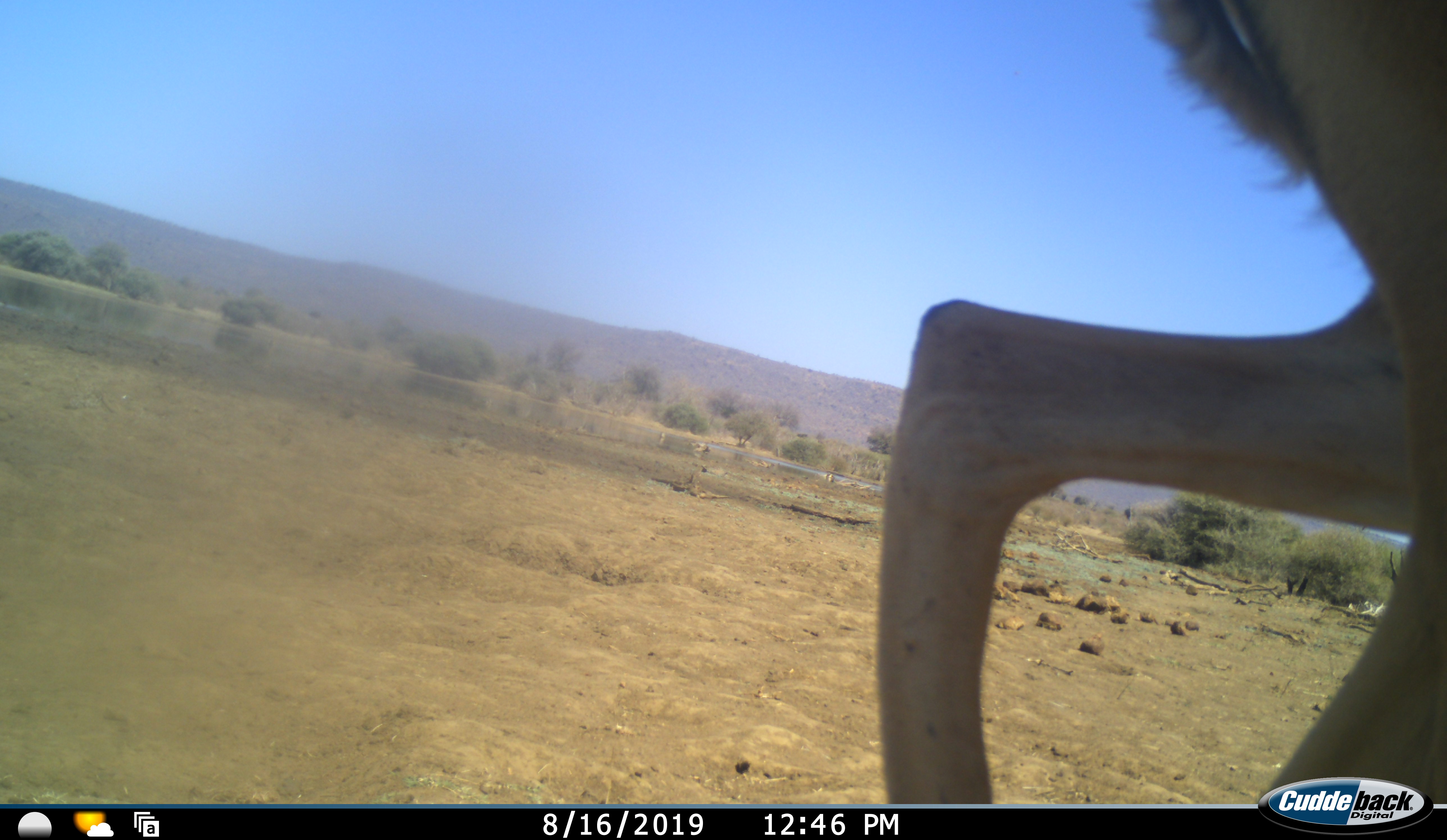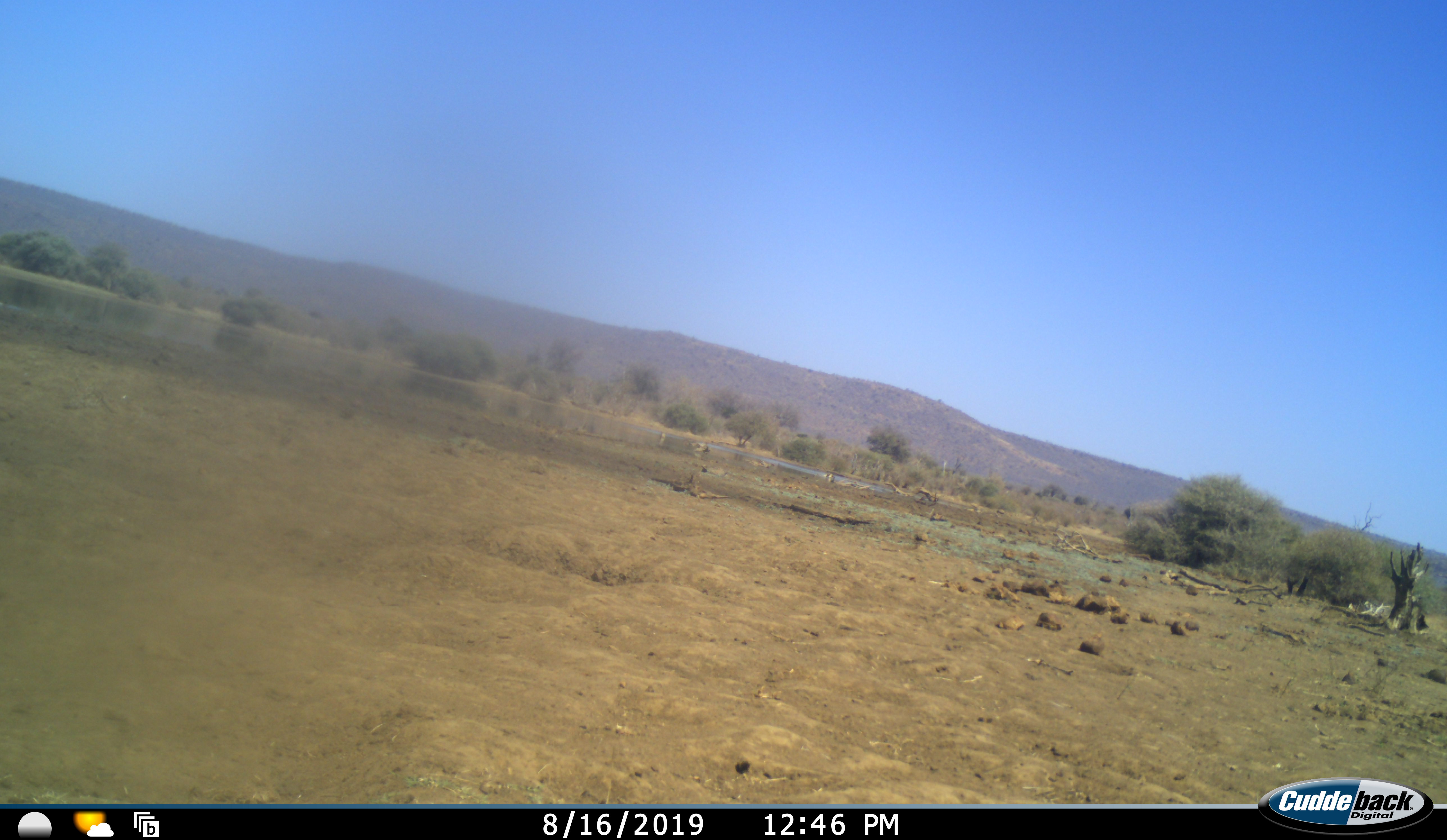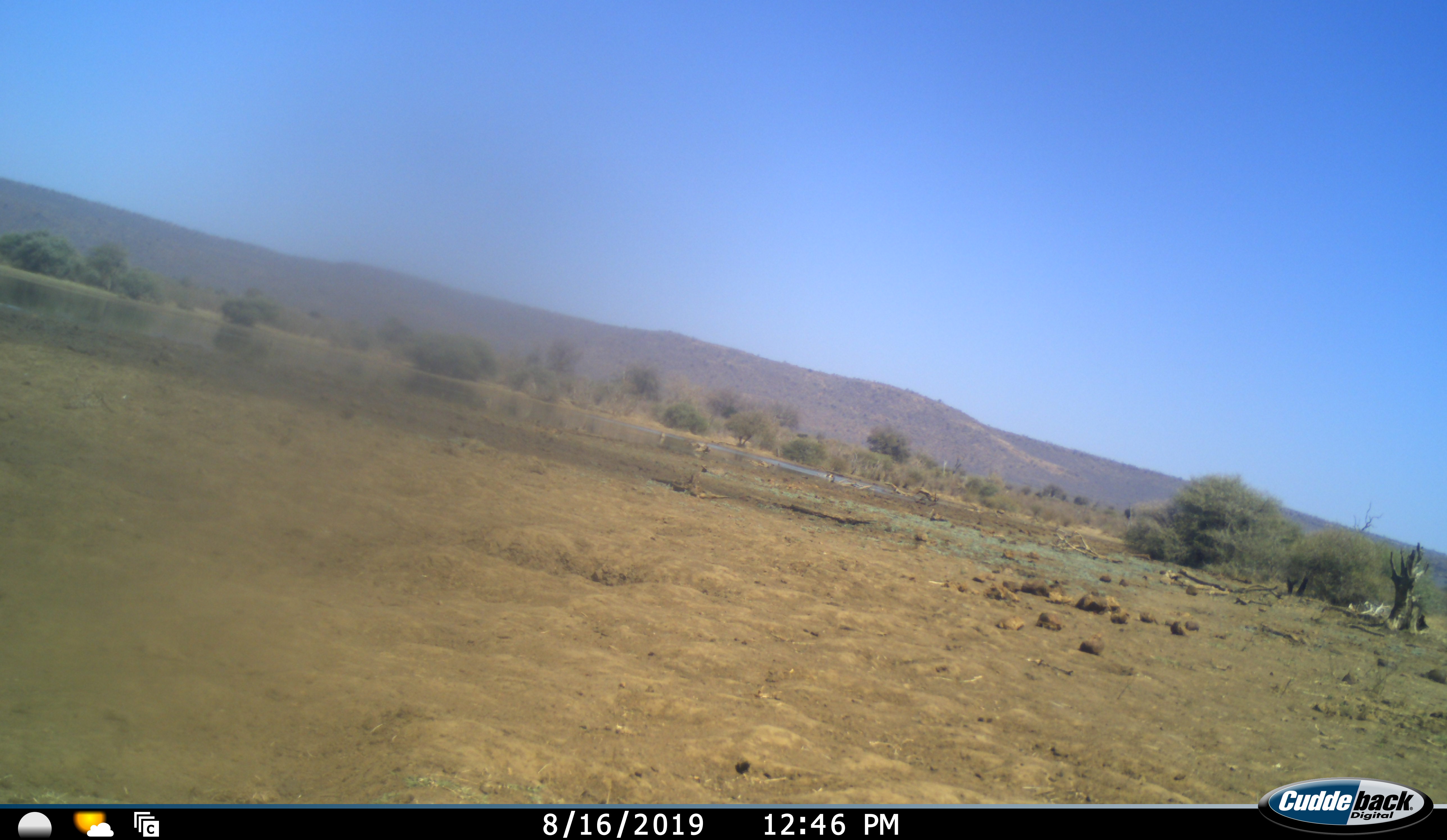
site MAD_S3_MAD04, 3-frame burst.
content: unidentified animal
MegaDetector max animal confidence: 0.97